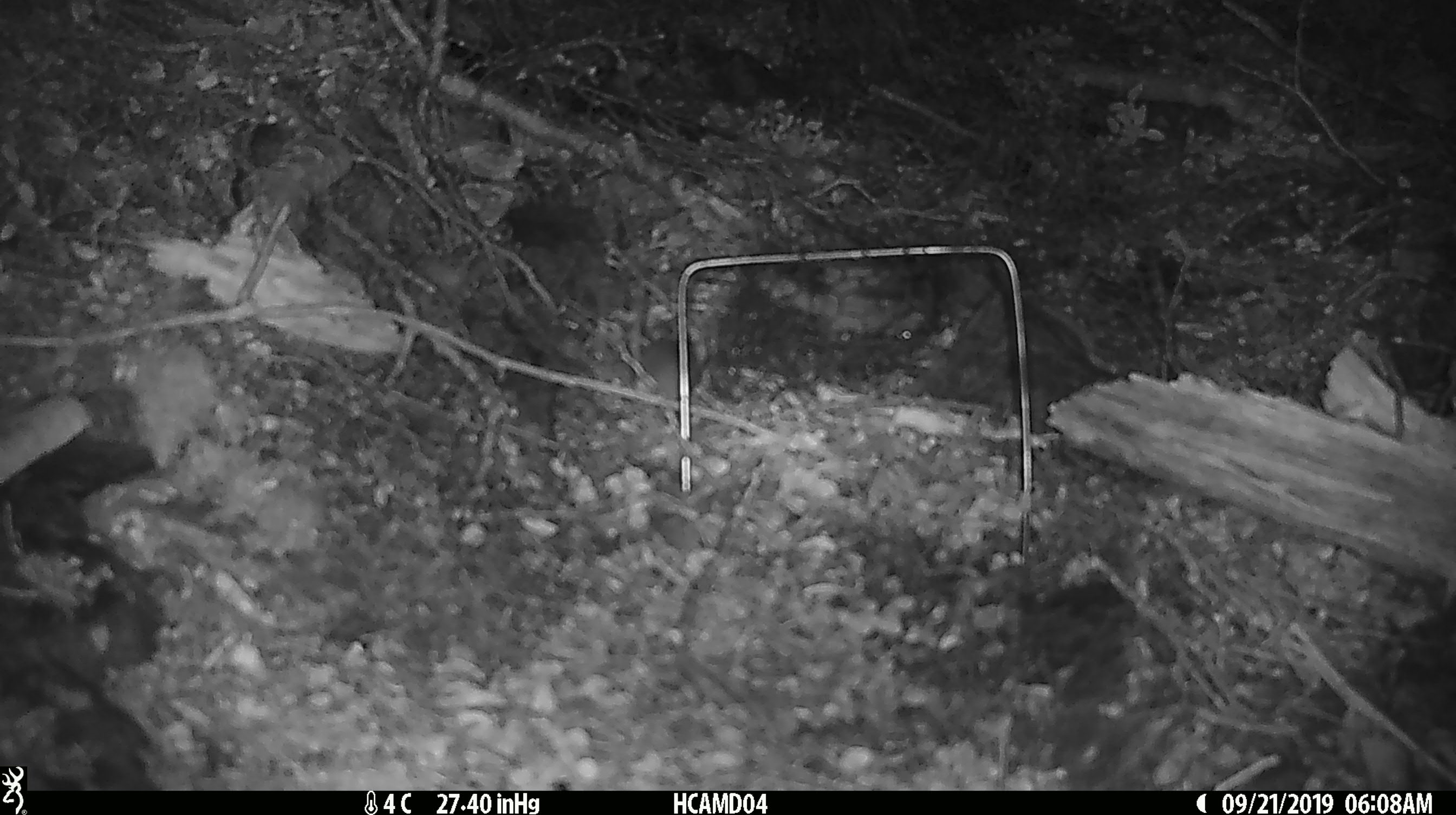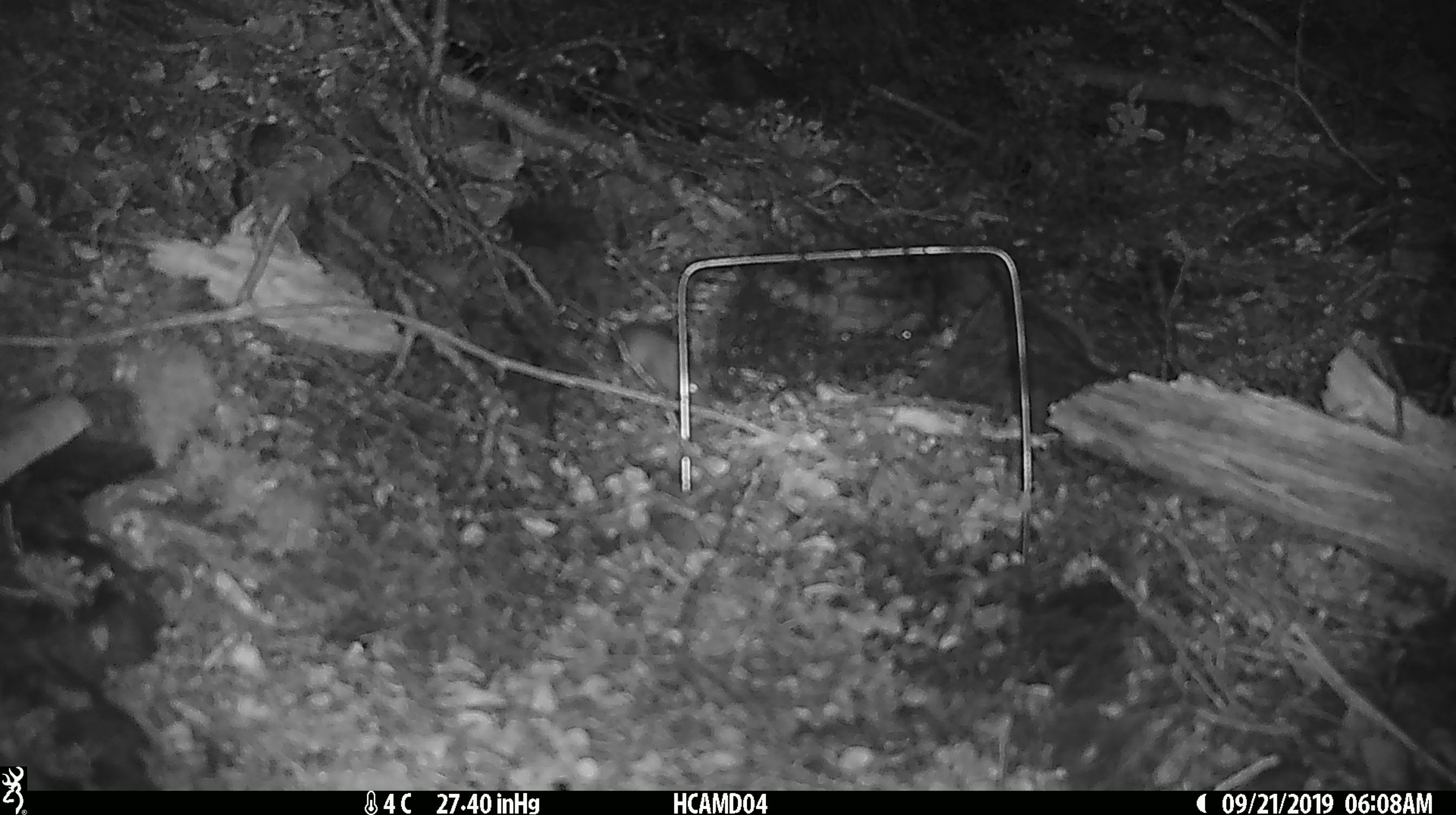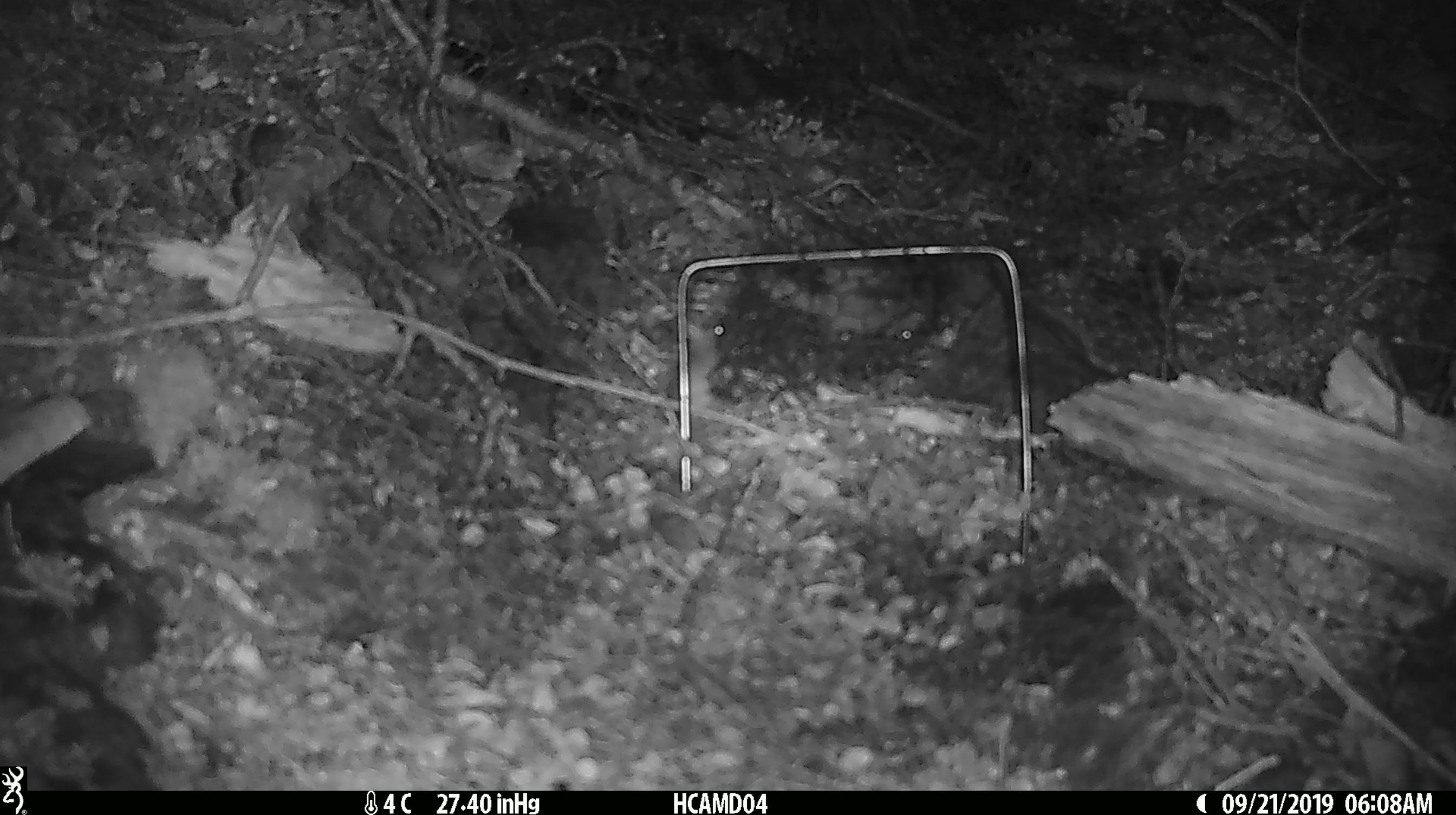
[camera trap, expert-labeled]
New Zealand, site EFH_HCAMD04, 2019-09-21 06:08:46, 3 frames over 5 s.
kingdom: Animalia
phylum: Chordata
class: Mammalia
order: Rodentia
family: Muridae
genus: Mus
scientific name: Mus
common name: mouse